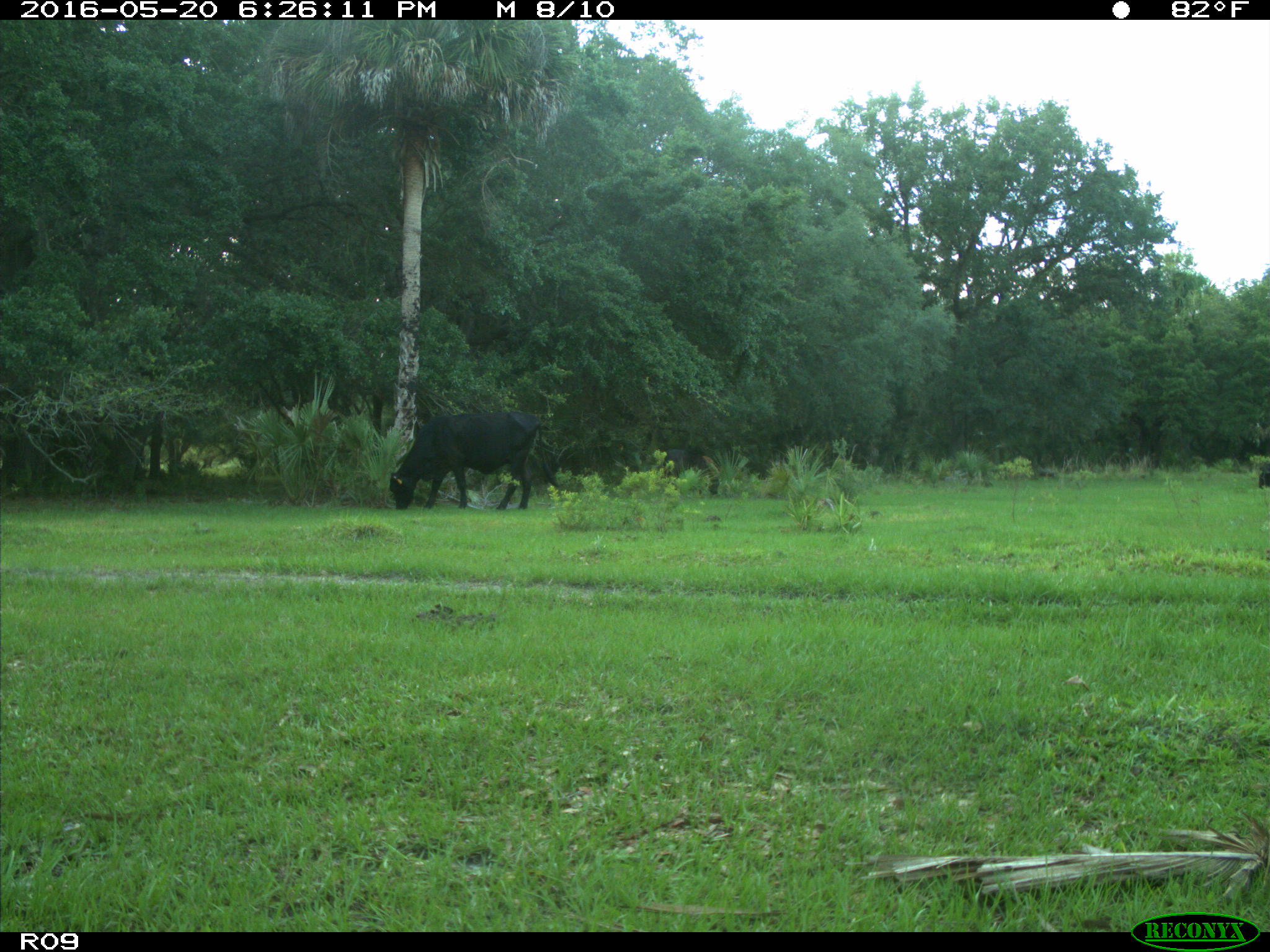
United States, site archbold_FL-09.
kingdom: Animalia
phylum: Chordata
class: Mammalia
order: Artiodactyla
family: Bovidae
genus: Bos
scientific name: Bos taurus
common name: domestic cow